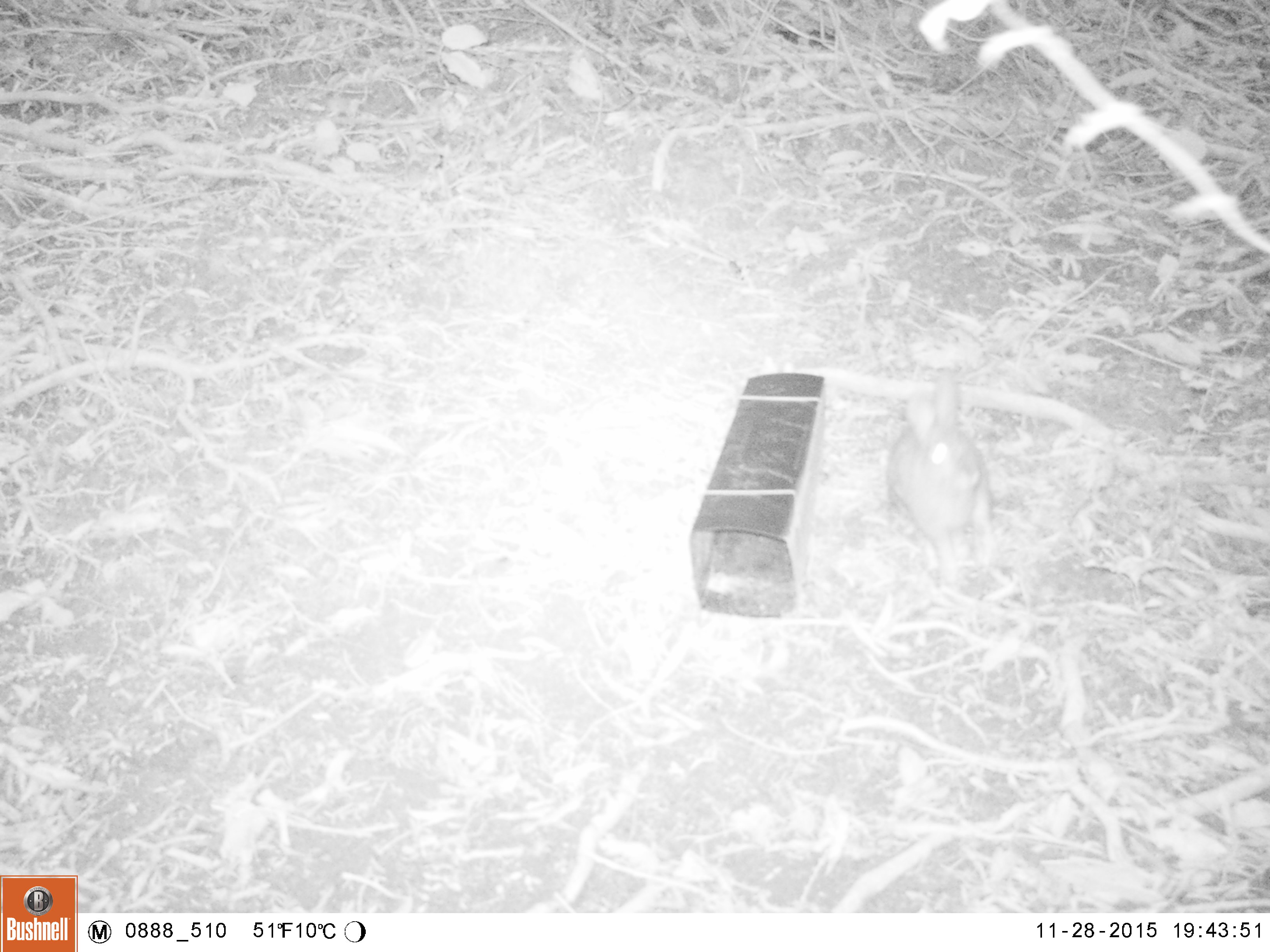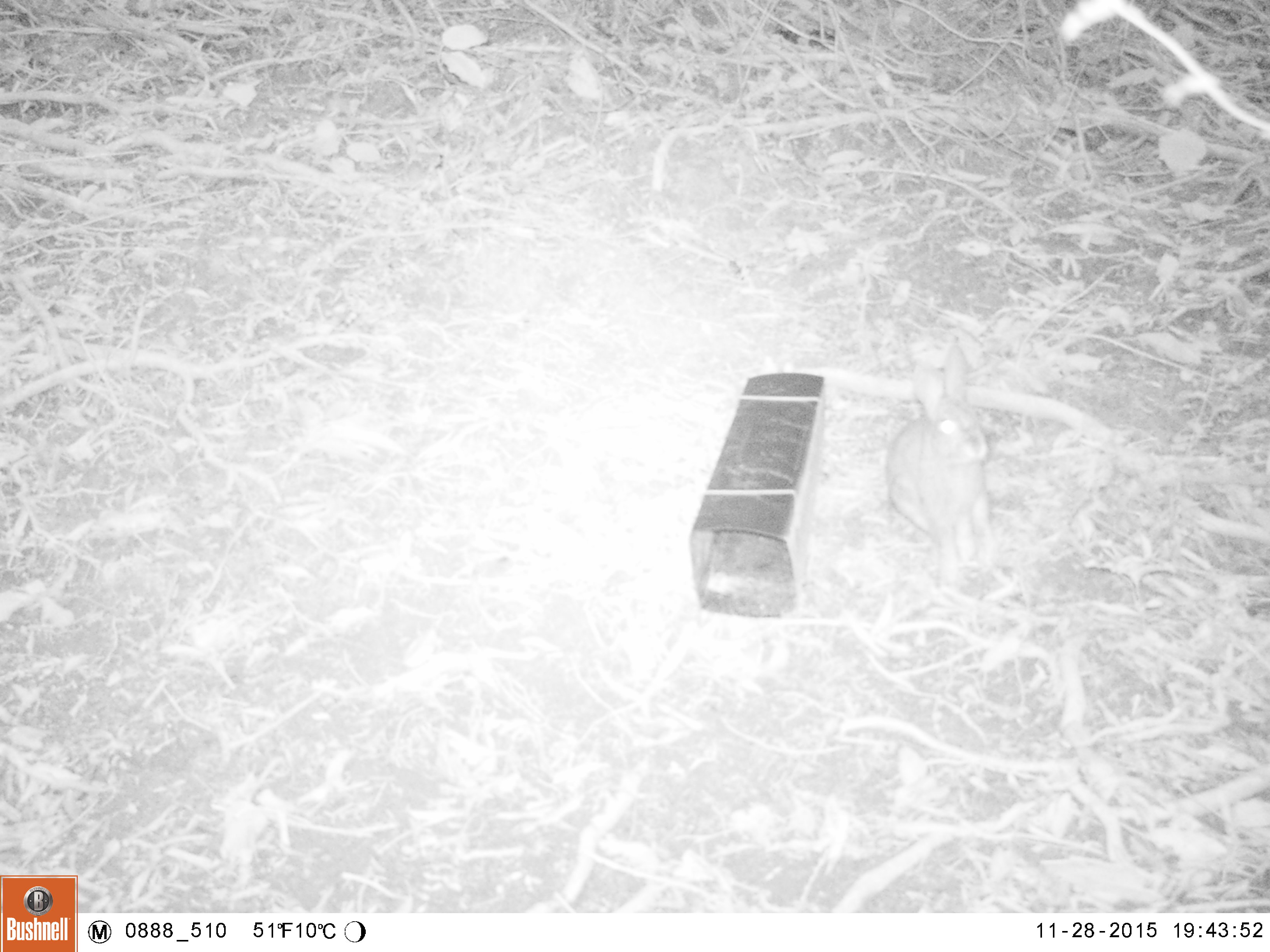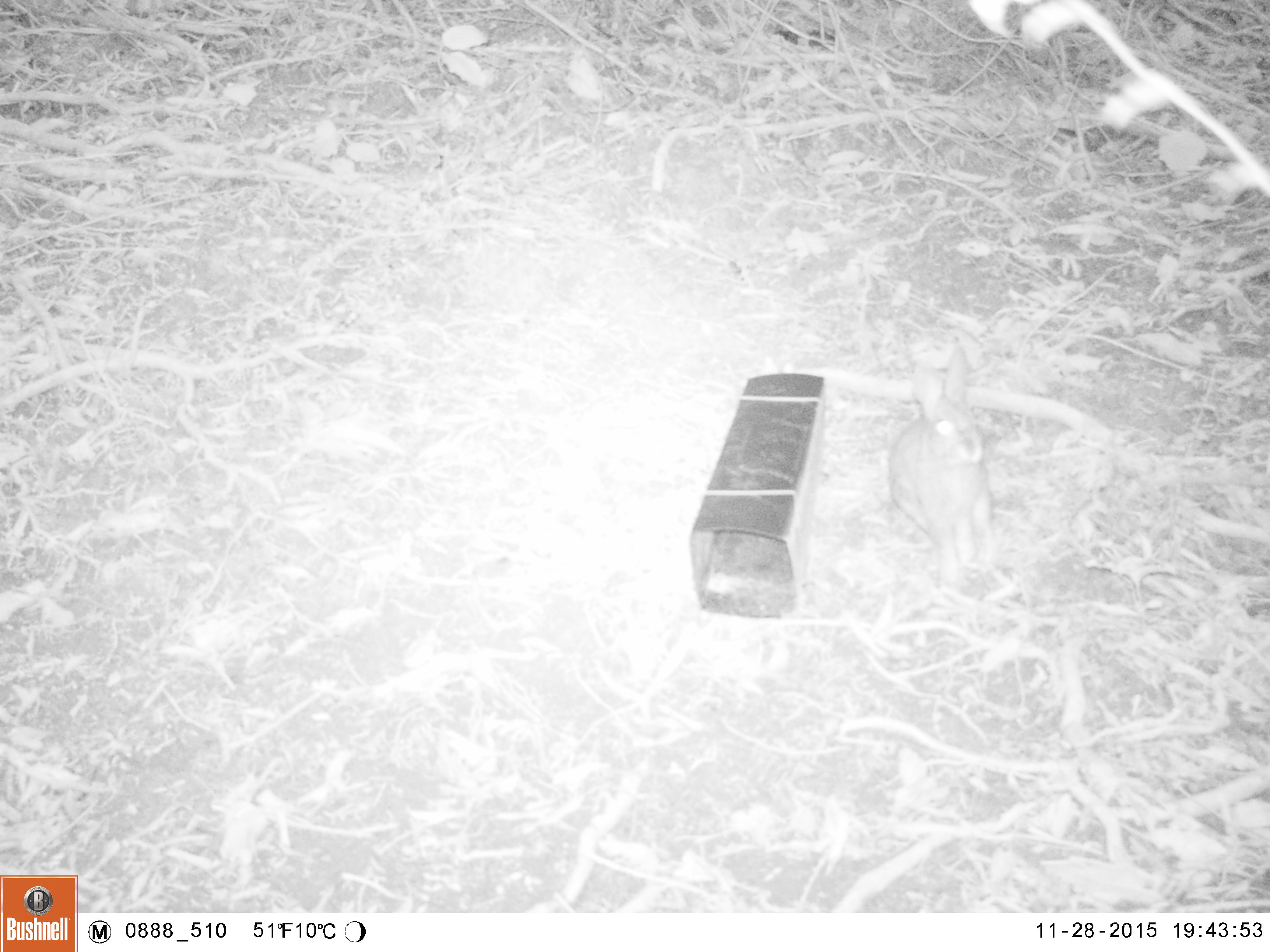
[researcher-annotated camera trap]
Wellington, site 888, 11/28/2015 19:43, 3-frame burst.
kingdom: Animalia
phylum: Chordata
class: Mammalia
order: Lagomorpha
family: Leporidae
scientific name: Leporidae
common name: rabbit